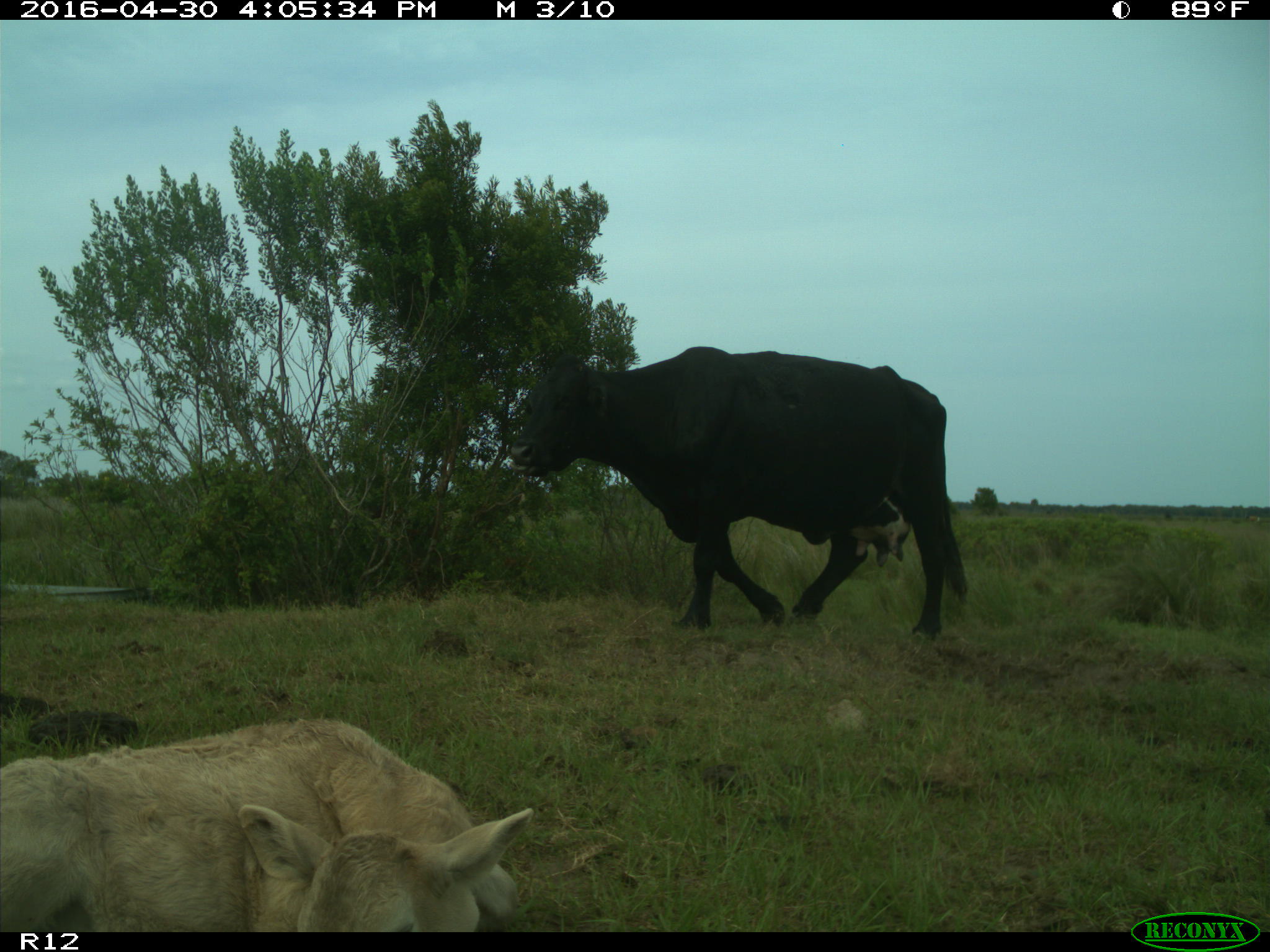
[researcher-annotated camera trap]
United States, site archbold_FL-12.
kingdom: Animalia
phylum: Chordata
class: Mammalia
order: Artiodactyla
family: Bovidae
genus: Bos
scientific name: Bos taurus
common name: domestic cow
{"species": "Bos taurus (domestic cow)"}